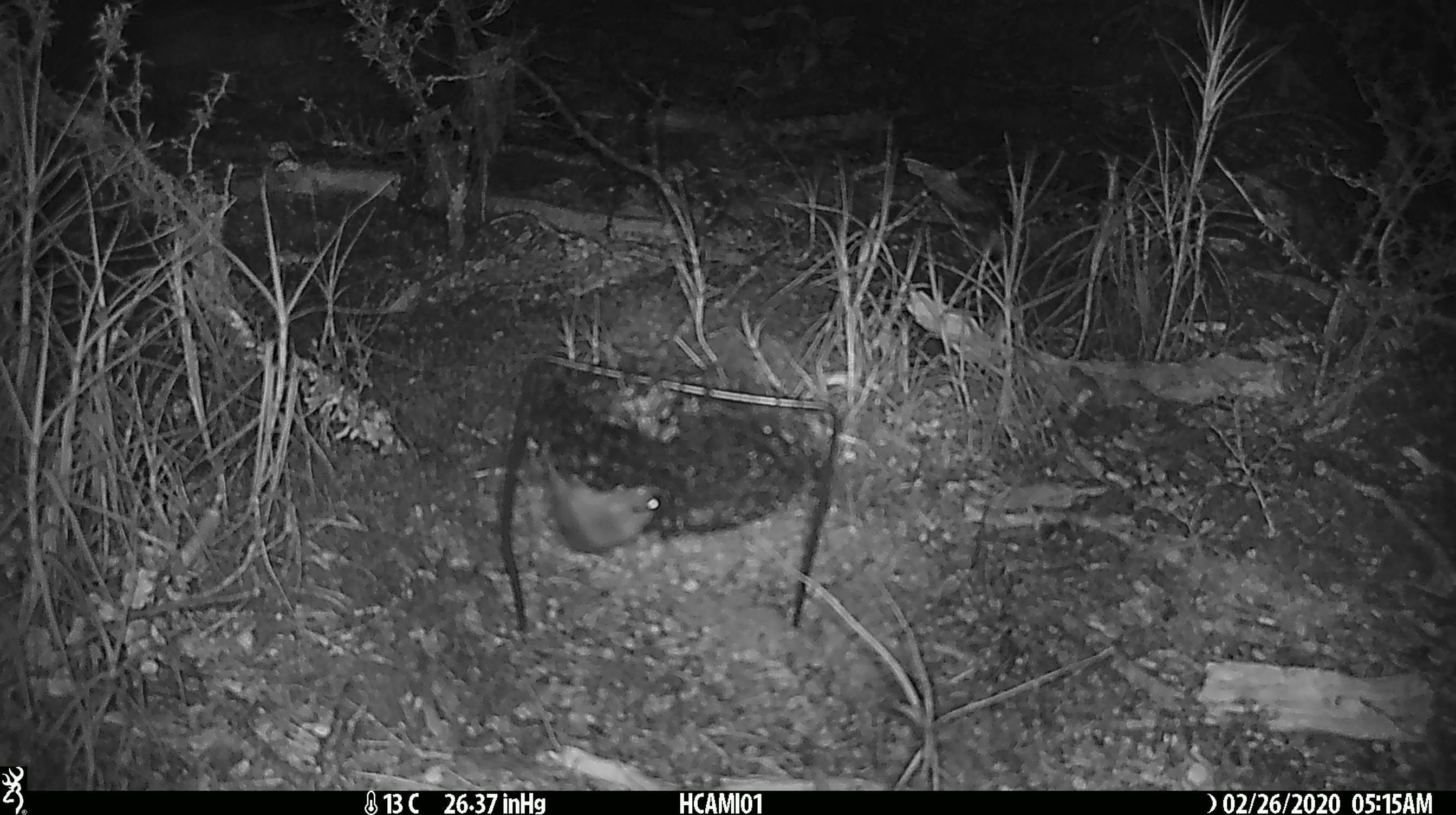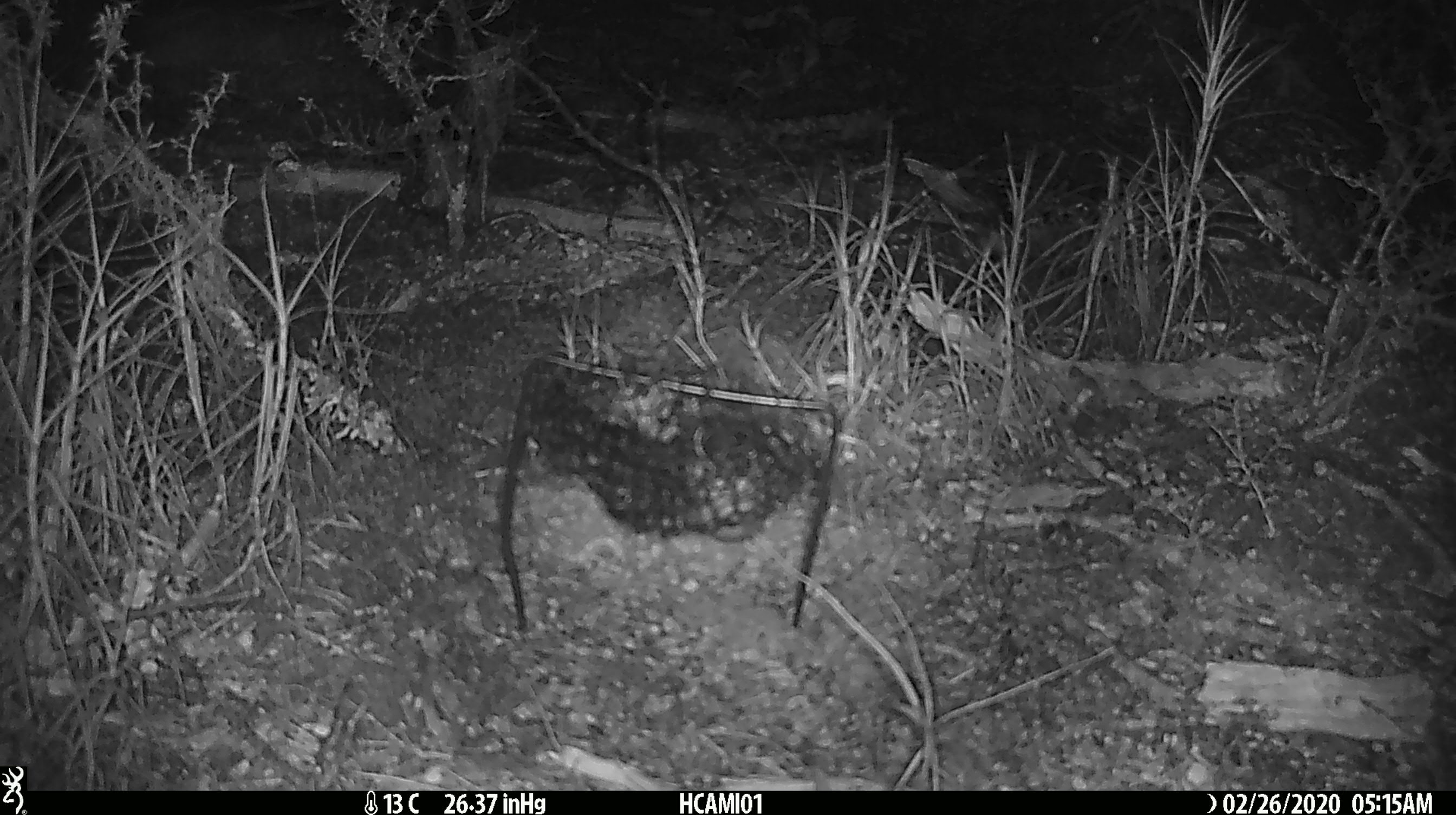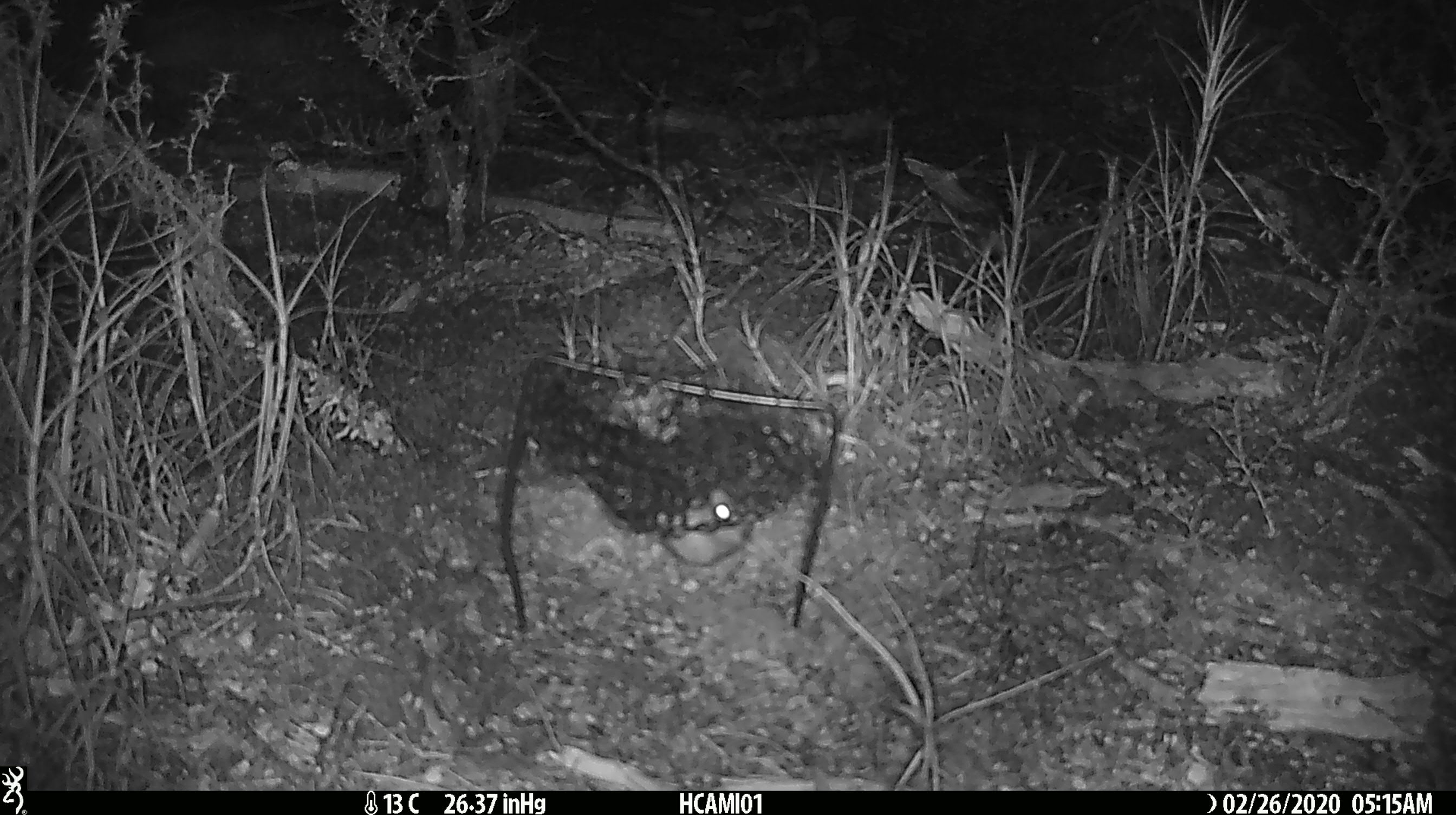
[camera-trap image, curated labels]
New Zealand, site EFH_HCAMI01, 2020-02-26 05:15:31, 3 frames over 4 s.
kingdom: Animalia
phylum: Chordata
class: Mammalia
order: Rodentia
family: Muridae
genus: Mus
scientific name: Mus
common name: mouse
Mouse (Mus).